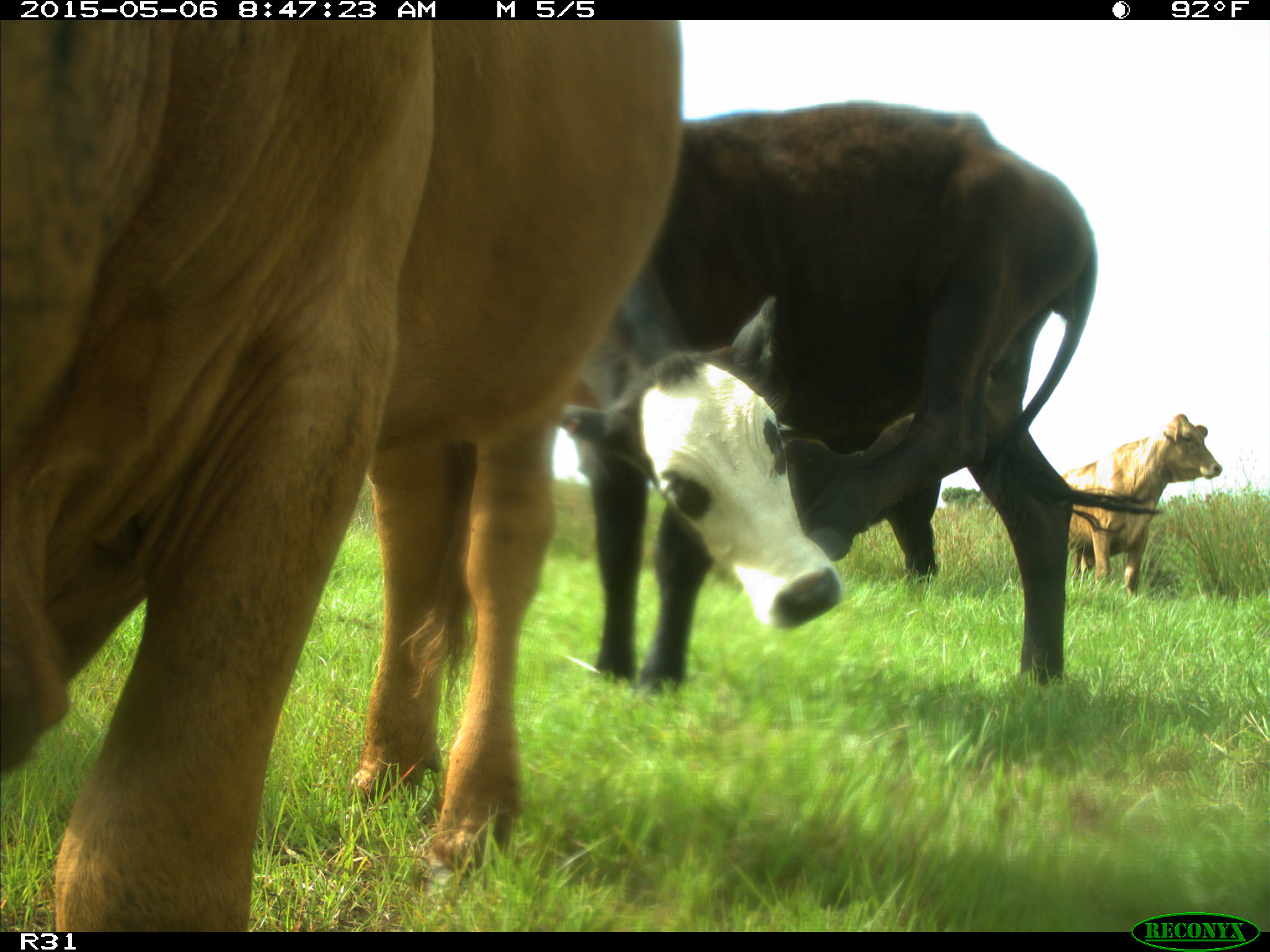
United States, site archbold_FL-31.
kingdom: Animalia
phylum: Chordata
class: Mammalia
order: Artiodactyla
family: Bovidae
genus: Bos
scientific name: Bos taurus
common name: domestic cow